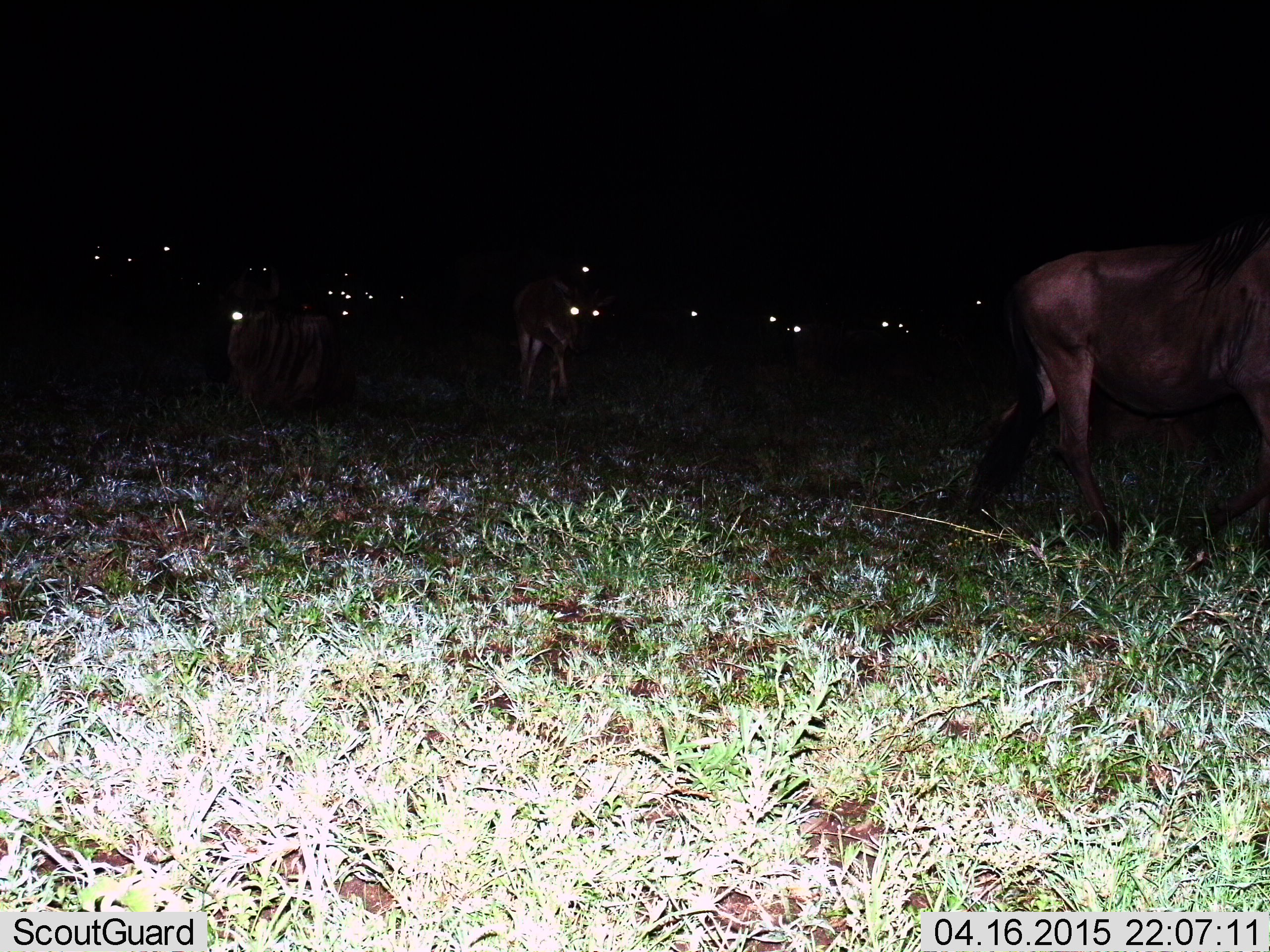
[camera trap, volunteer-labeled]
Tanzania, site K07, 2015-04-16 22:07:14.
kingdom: Animalia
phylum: Chordata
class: Mammalia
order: Artiodactyla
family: Bovidae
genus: Connochaetes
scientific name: Connochaetes taurinus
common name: blue wildebeest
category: wildebeest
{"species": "wildebeest (blue wildebeest) (Connochaetes taurinus)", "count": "11-50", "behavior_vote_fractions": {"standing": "80%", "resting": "50%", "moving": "60%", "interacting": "10%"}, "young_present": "40%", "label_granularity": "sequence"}